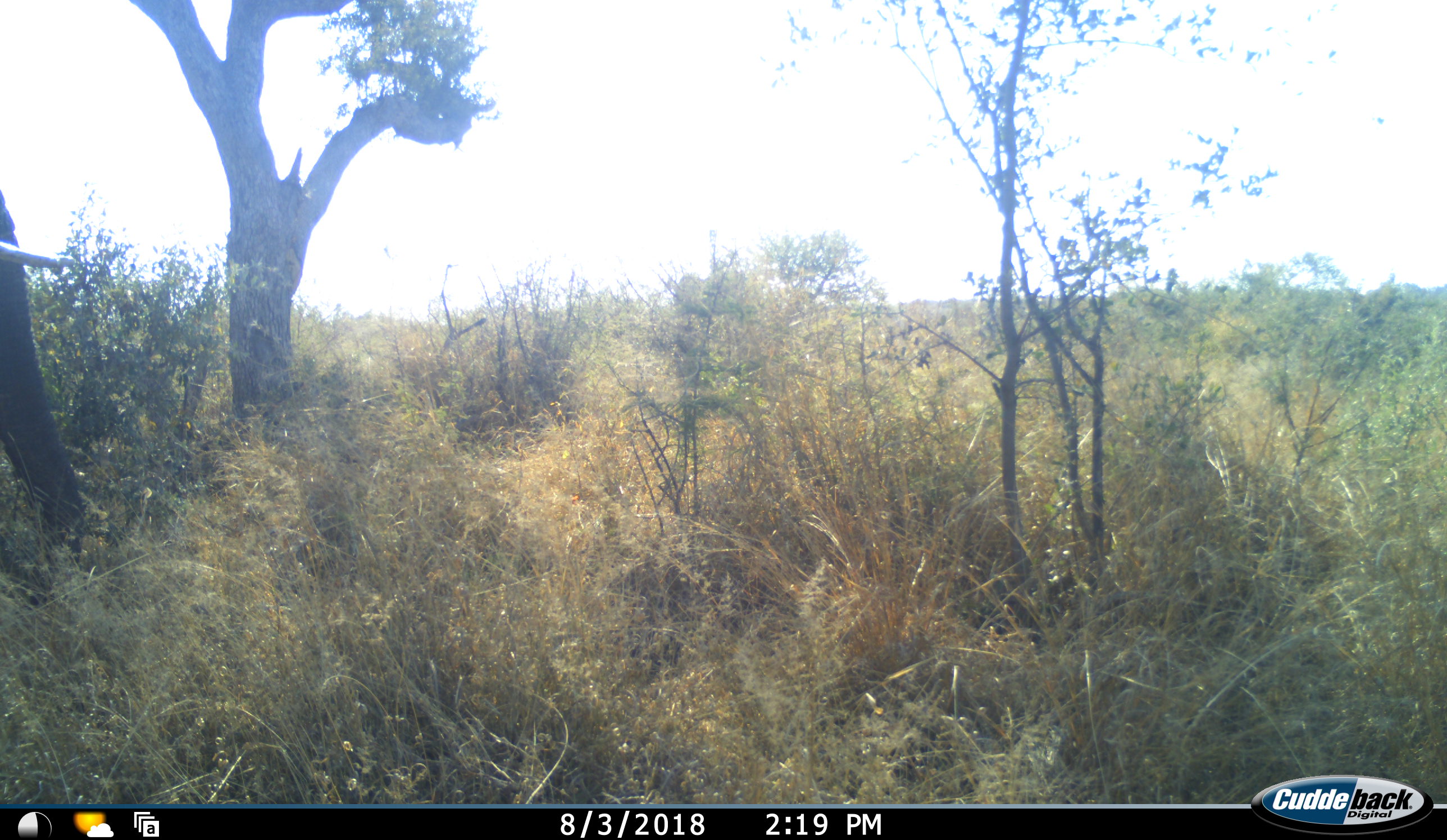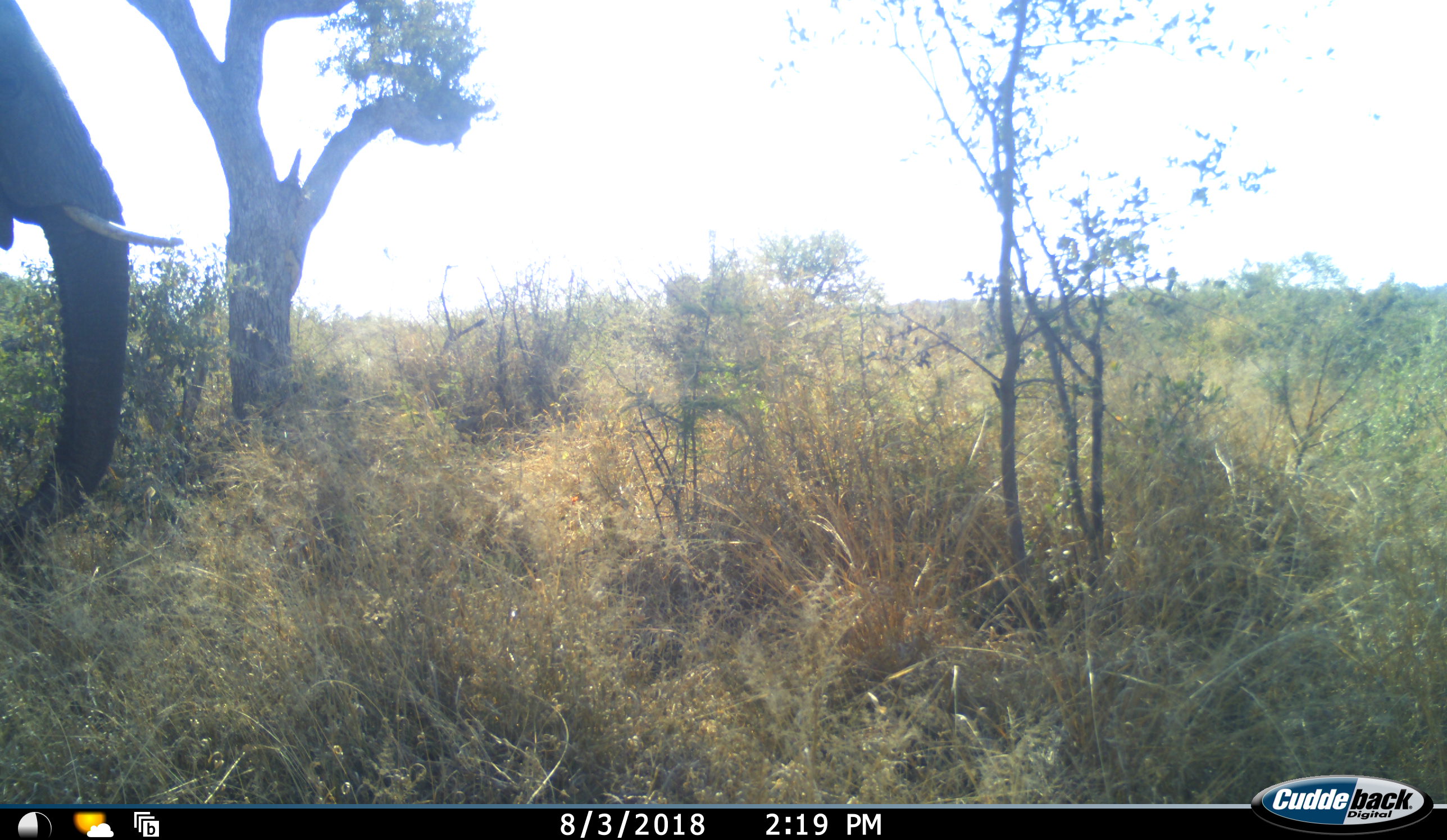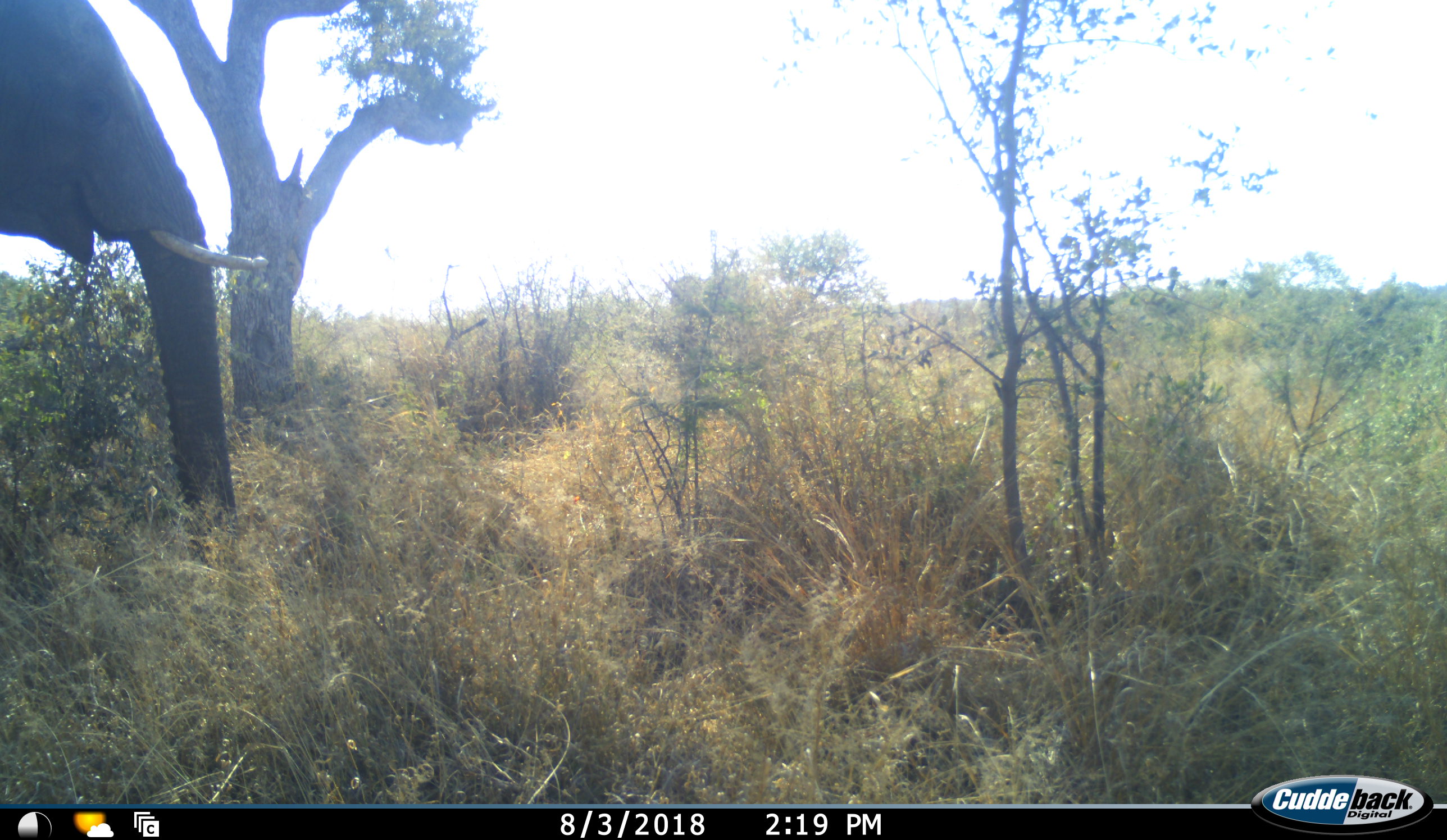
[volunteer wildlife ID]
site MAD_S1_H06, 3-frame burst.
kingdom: Animalia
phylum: Chordata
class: Mammalia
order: Proboscidea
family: Elephantidae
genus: Loxodonta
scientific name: Loxodonta africana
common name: african bush elephant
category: elephant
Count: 1.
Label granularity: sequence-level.